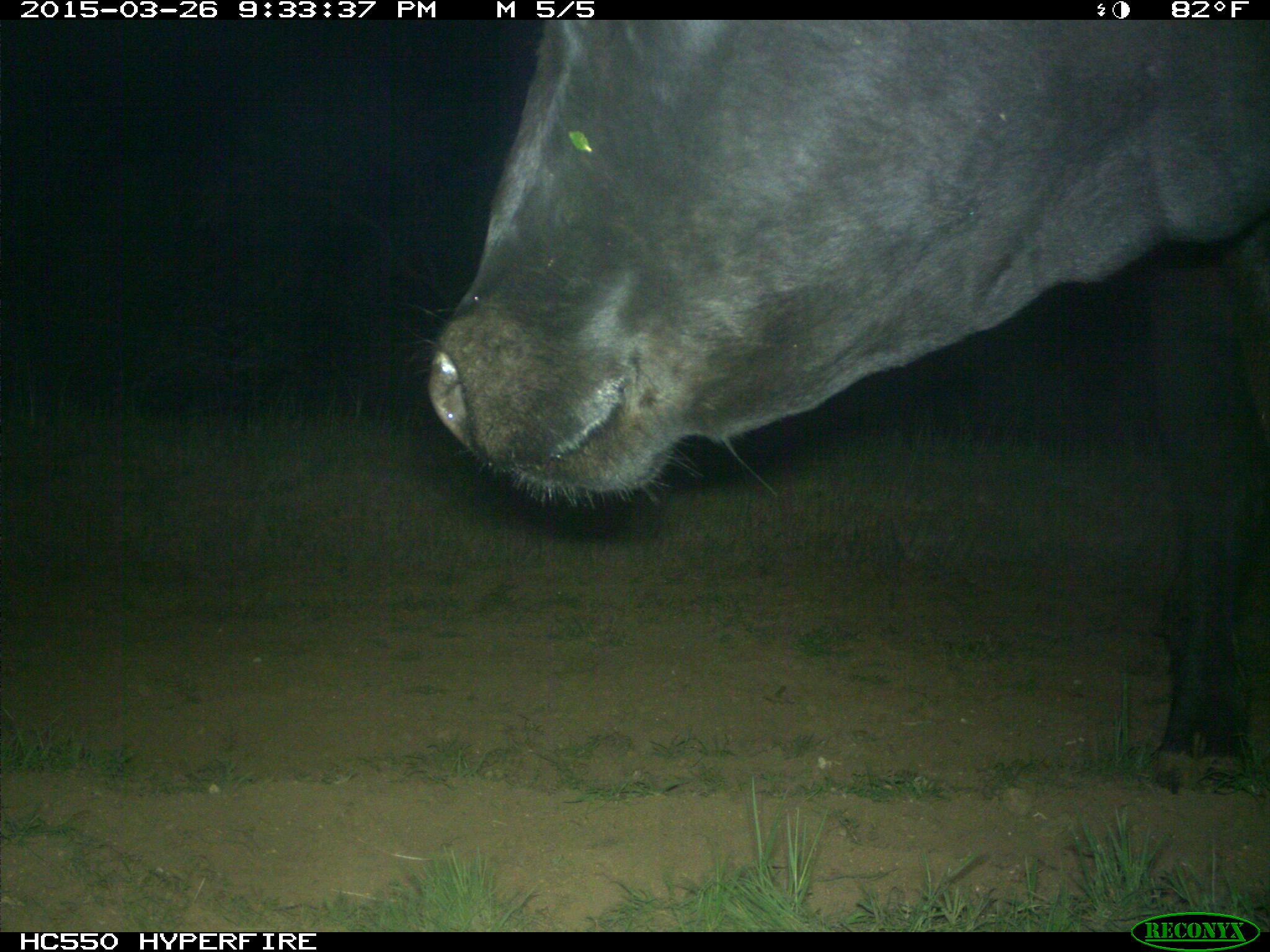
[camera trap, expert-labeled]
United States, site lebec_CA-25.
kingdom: Animalia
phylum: Chordata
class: Mammalia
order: Artiodactyla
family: Bovidae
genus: Bos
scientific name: Bos taurus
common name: domestic cow